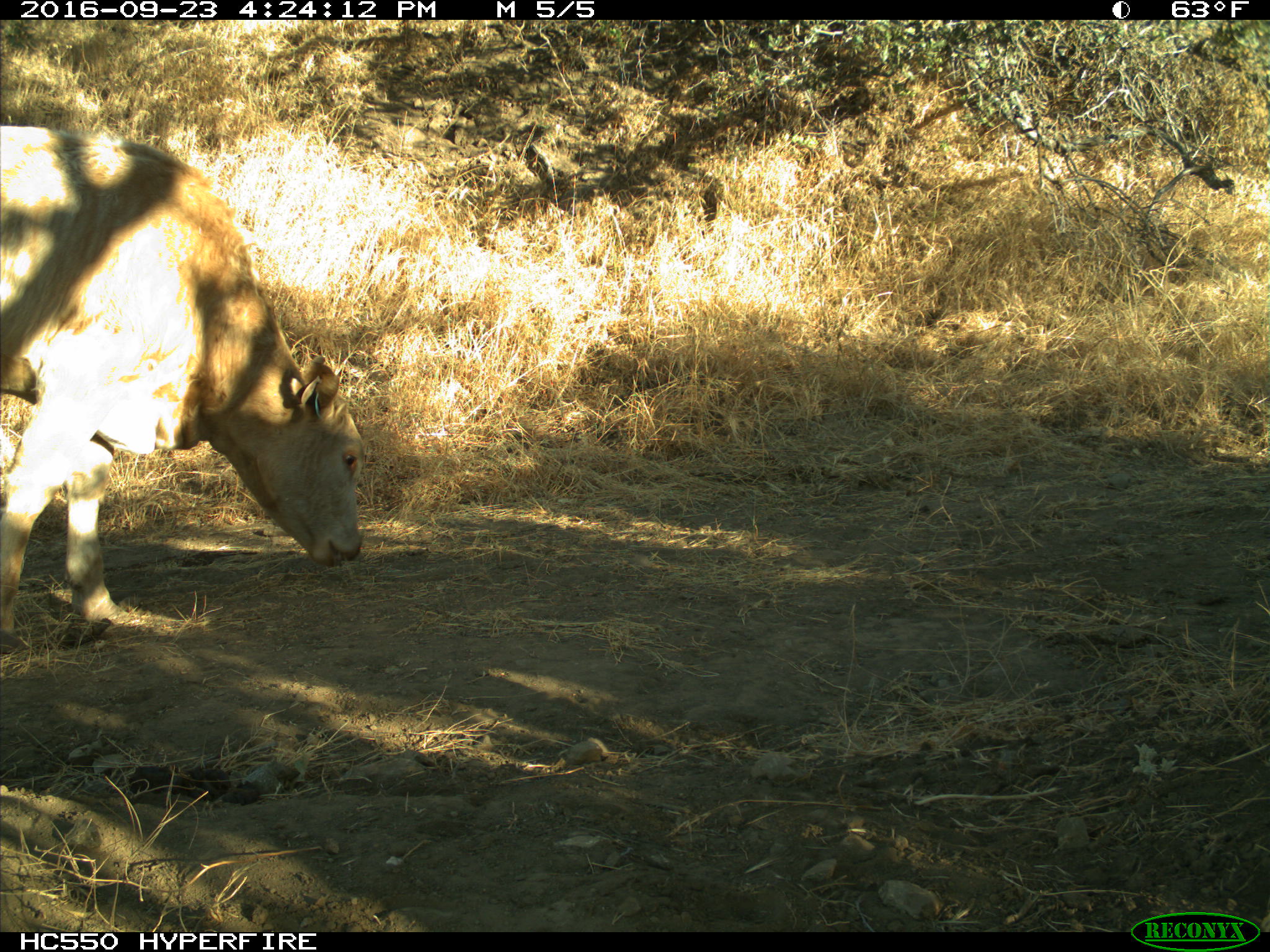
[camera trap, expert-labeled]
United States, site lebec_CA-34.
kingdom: Animalia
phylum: Chordata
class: Mammalia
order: Artiodactyla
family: Bovidae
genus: Bos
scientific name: Bos taurus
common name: domestic cow